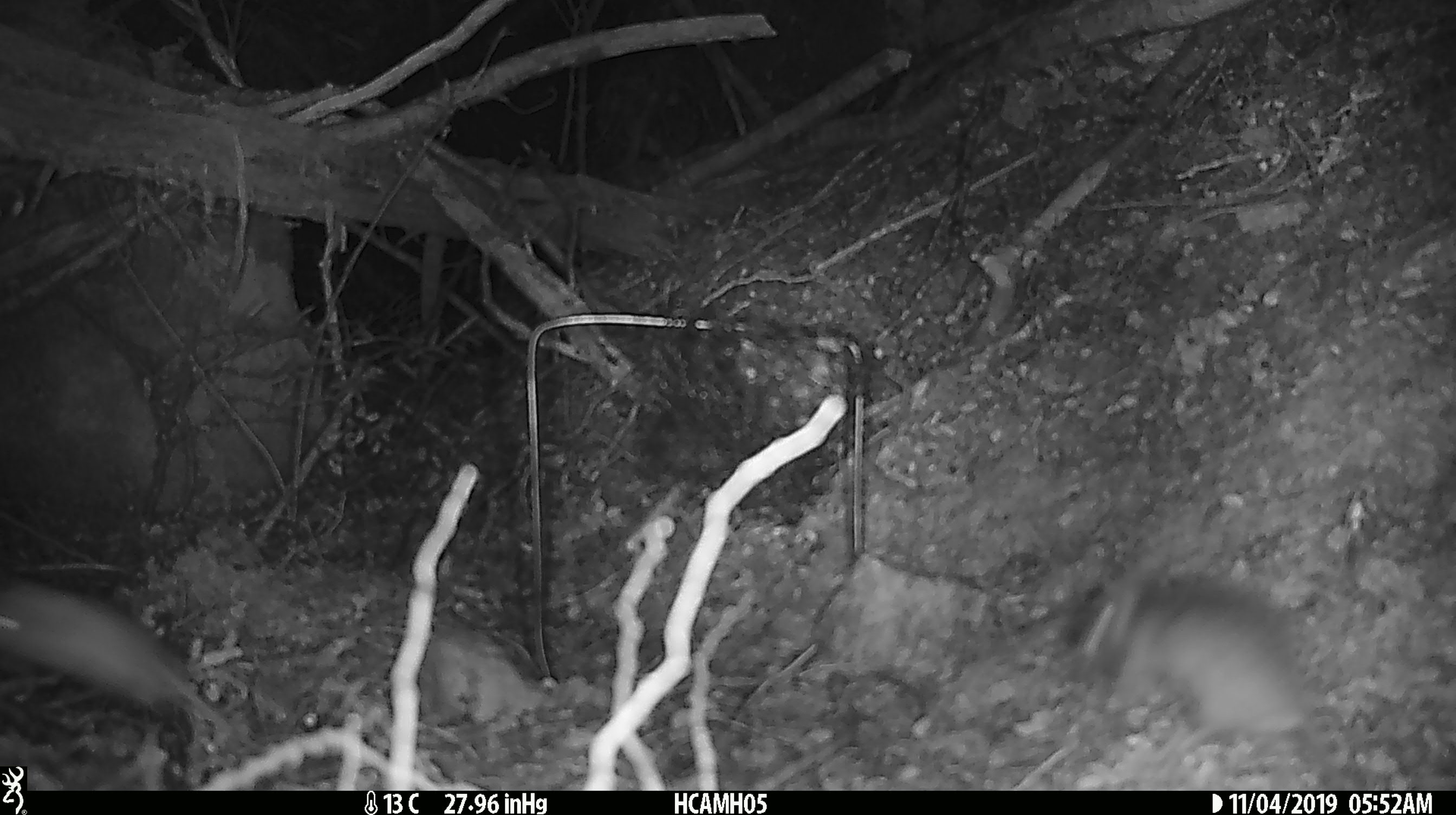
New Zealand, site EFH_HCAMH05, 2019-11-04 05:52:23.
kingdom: Animalia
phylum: Chordata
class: Mammalia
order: Rodentia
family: Muridae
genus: Mus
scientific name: Mus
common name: mouse